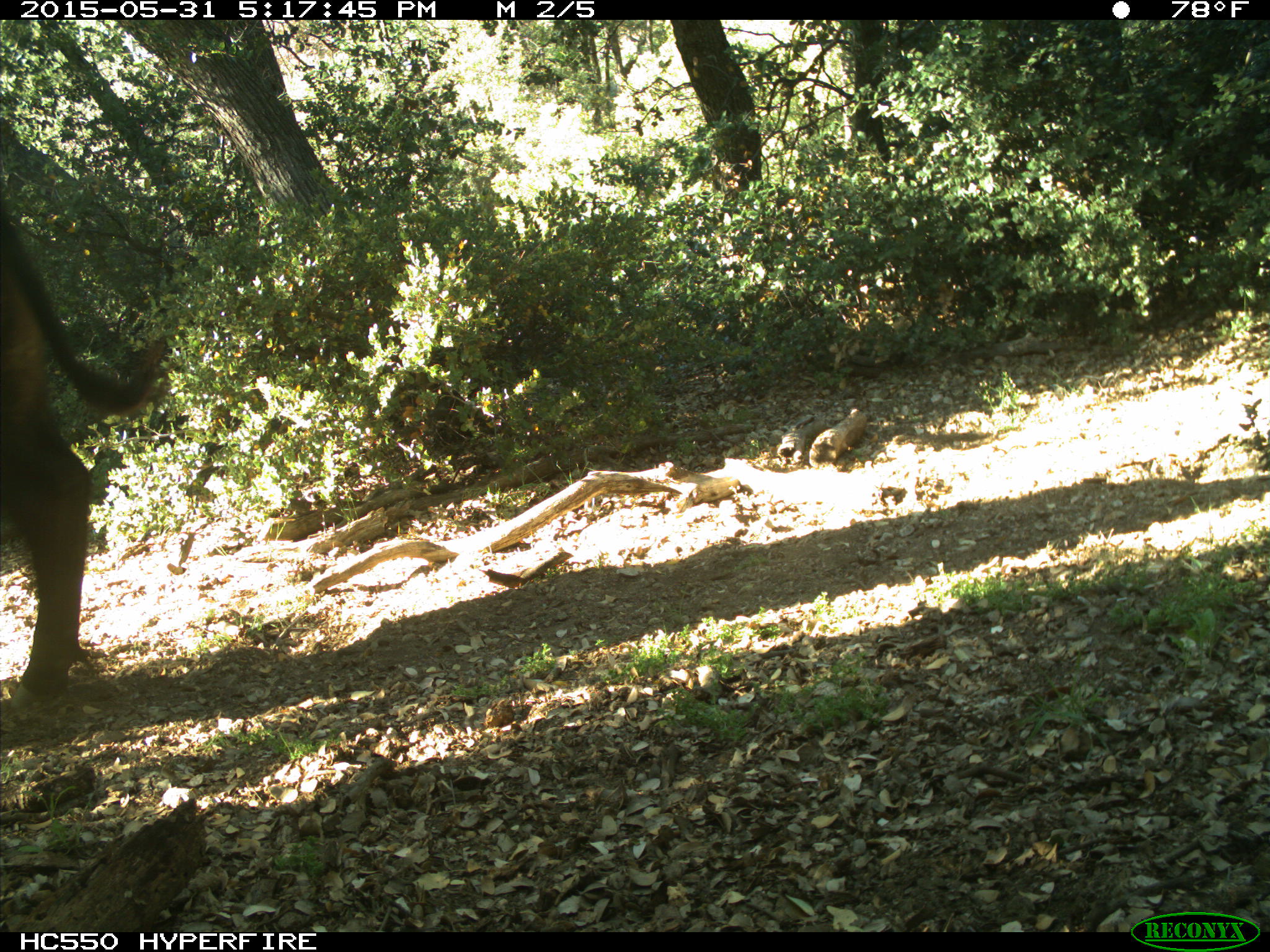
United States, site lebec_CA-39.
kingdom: Animalia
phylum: Chordata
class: Mammalia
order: Artiodactyla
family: Bovidae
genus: Bos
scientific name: Bos taurus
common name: domestic cow